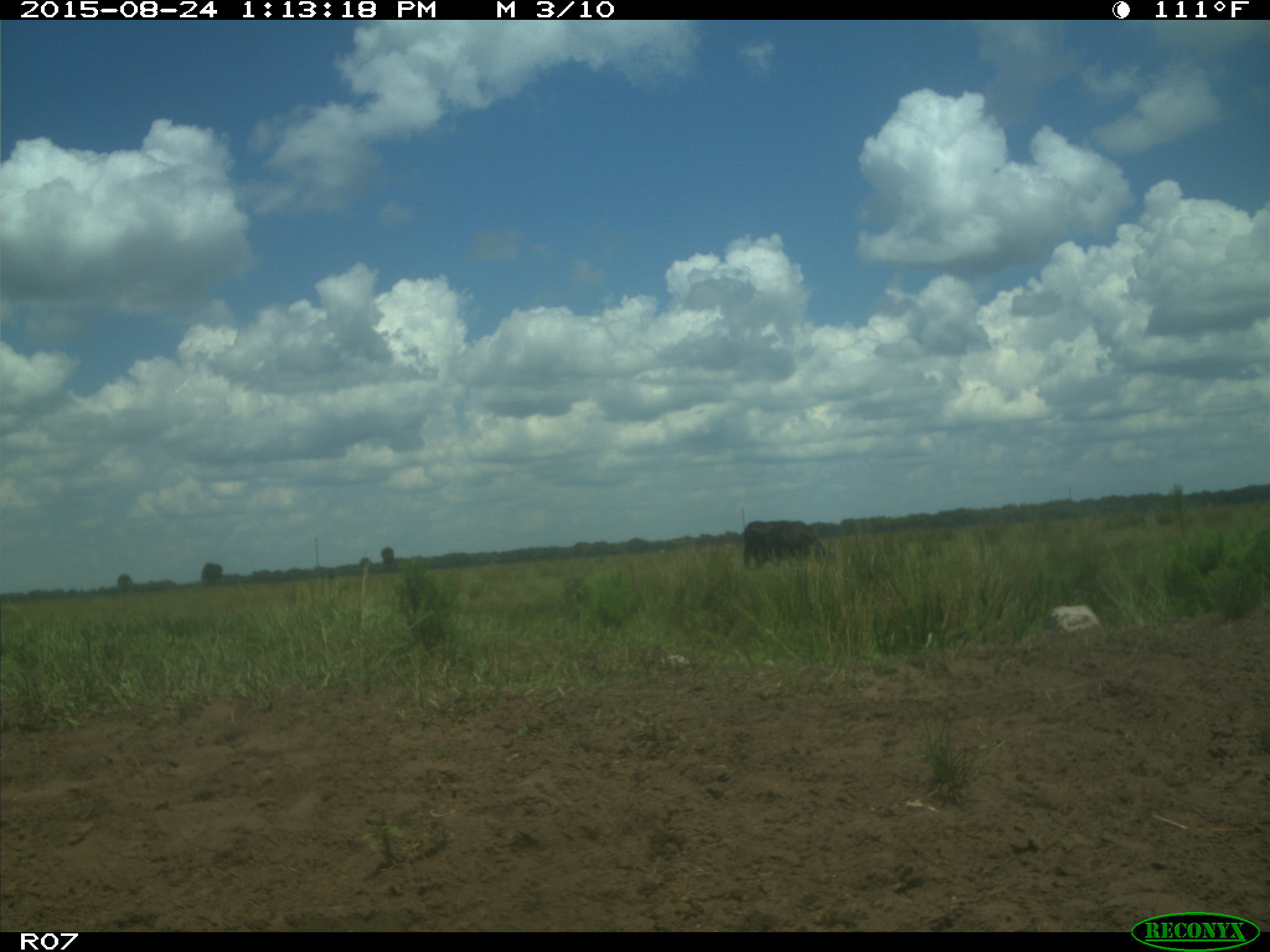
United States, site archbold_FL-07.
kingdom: Animalia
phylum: Chordata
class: Mammalia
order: Artiodactyla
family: Bovidae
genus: Bos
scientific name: Bos taurus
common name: domestic cow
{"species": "Bos taurus (domestic cow)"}